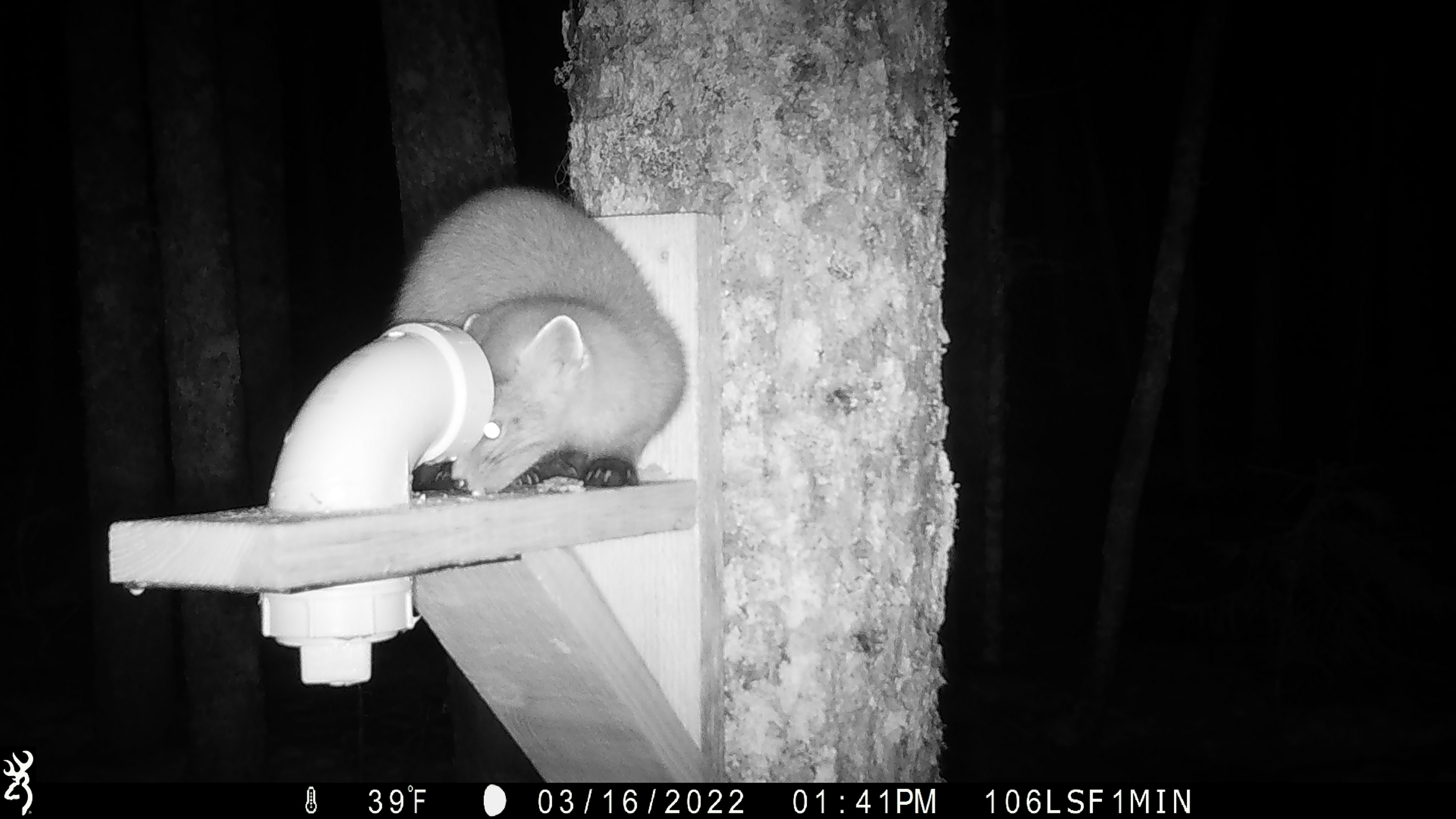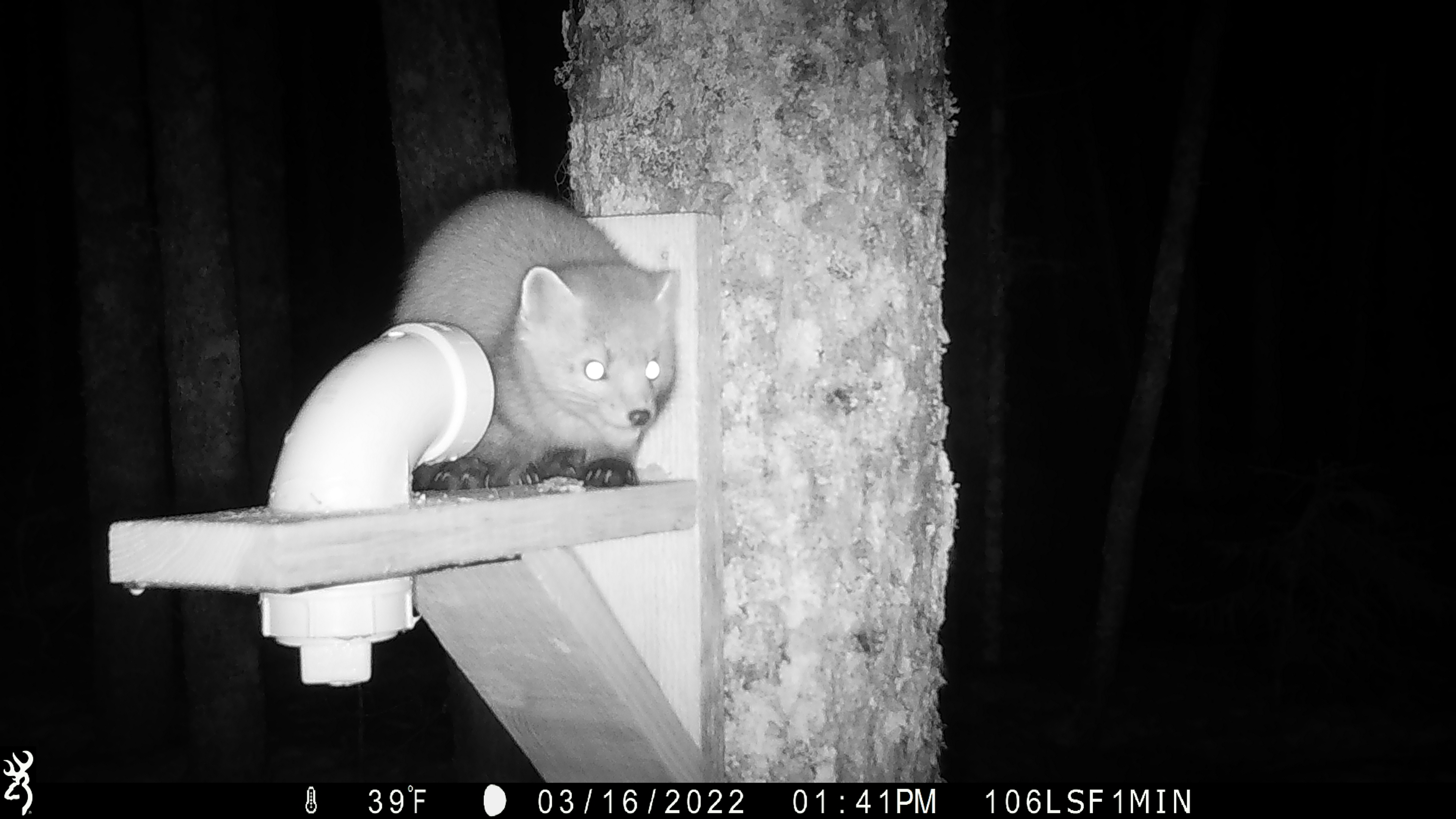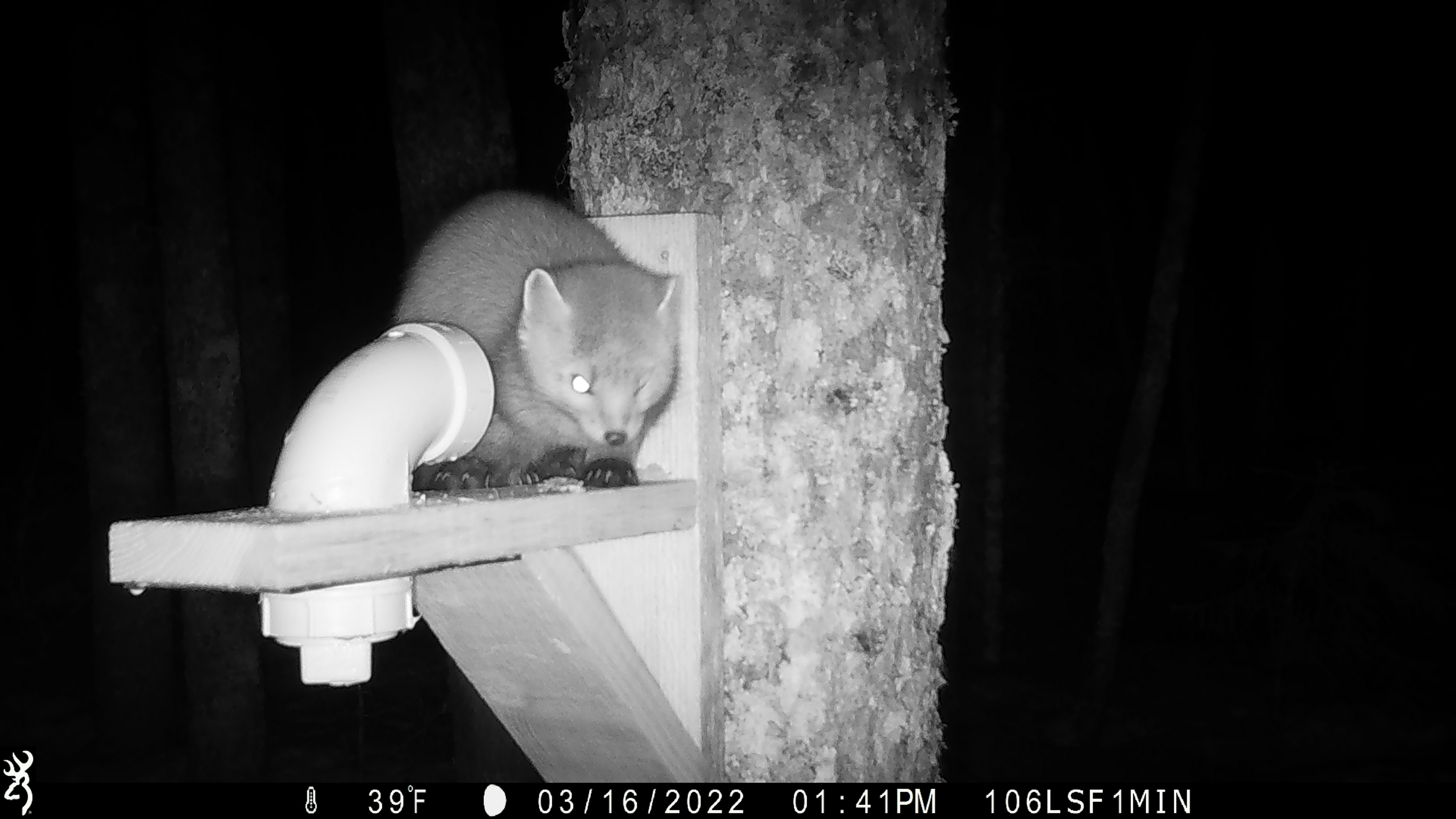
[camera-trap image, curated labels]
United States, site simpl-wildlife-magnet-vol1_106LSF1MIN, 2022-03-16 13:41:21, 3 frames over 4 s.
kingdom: Animalia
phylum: Chordata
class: Mammalia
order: Carnivora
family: Mustelidae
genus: Martes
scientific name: Martes americana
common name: american marten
American marten (Martes americana).